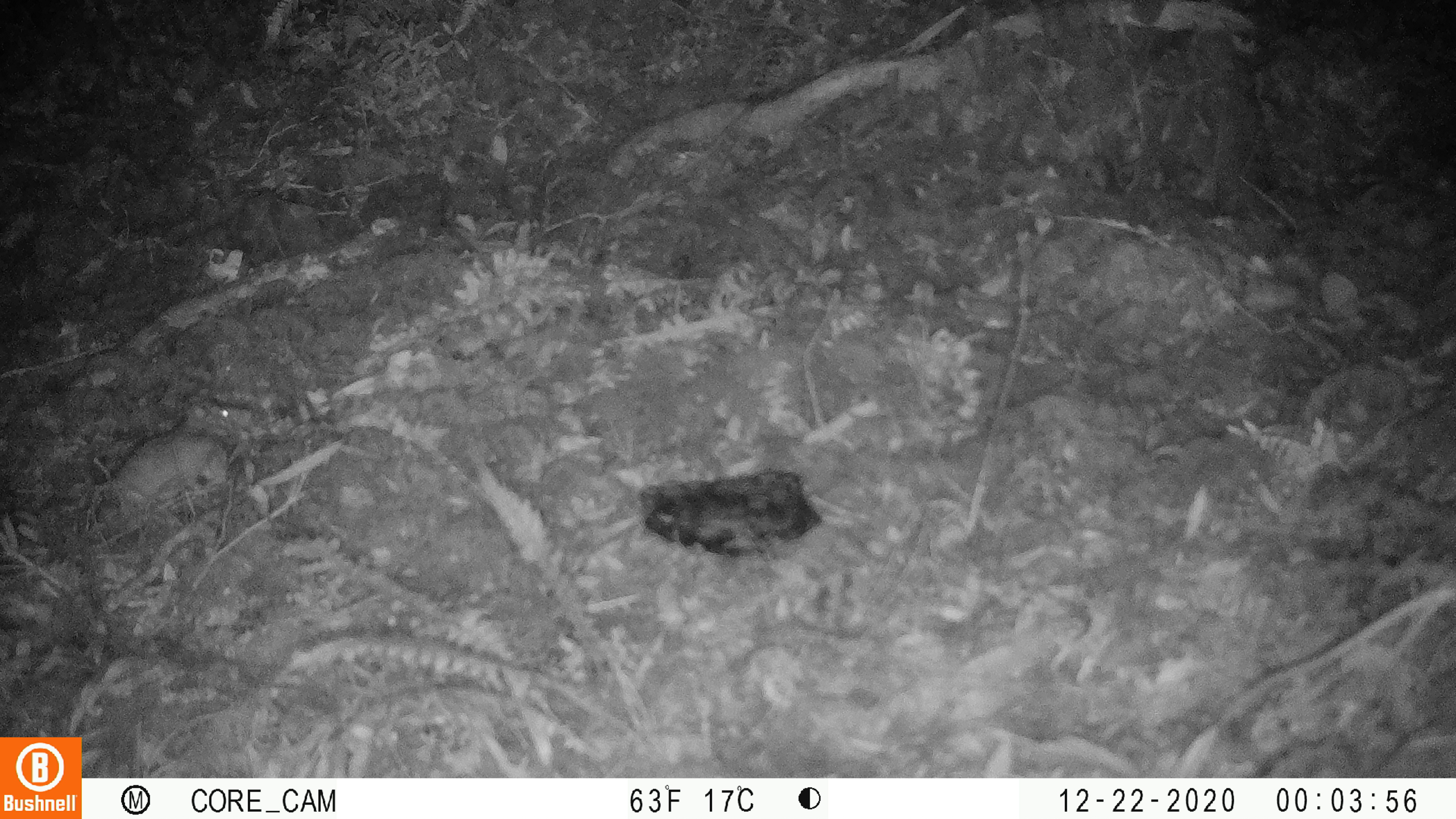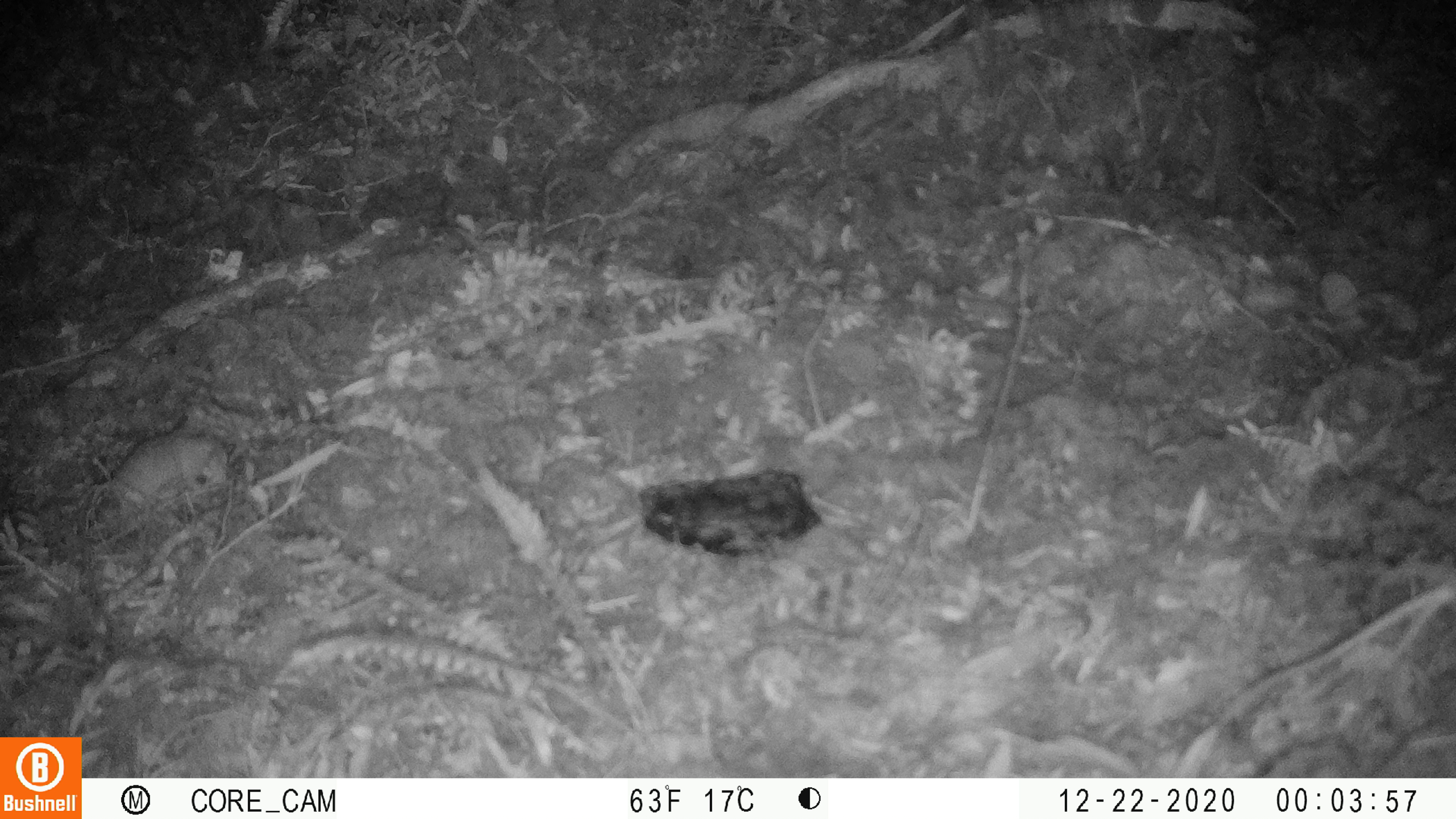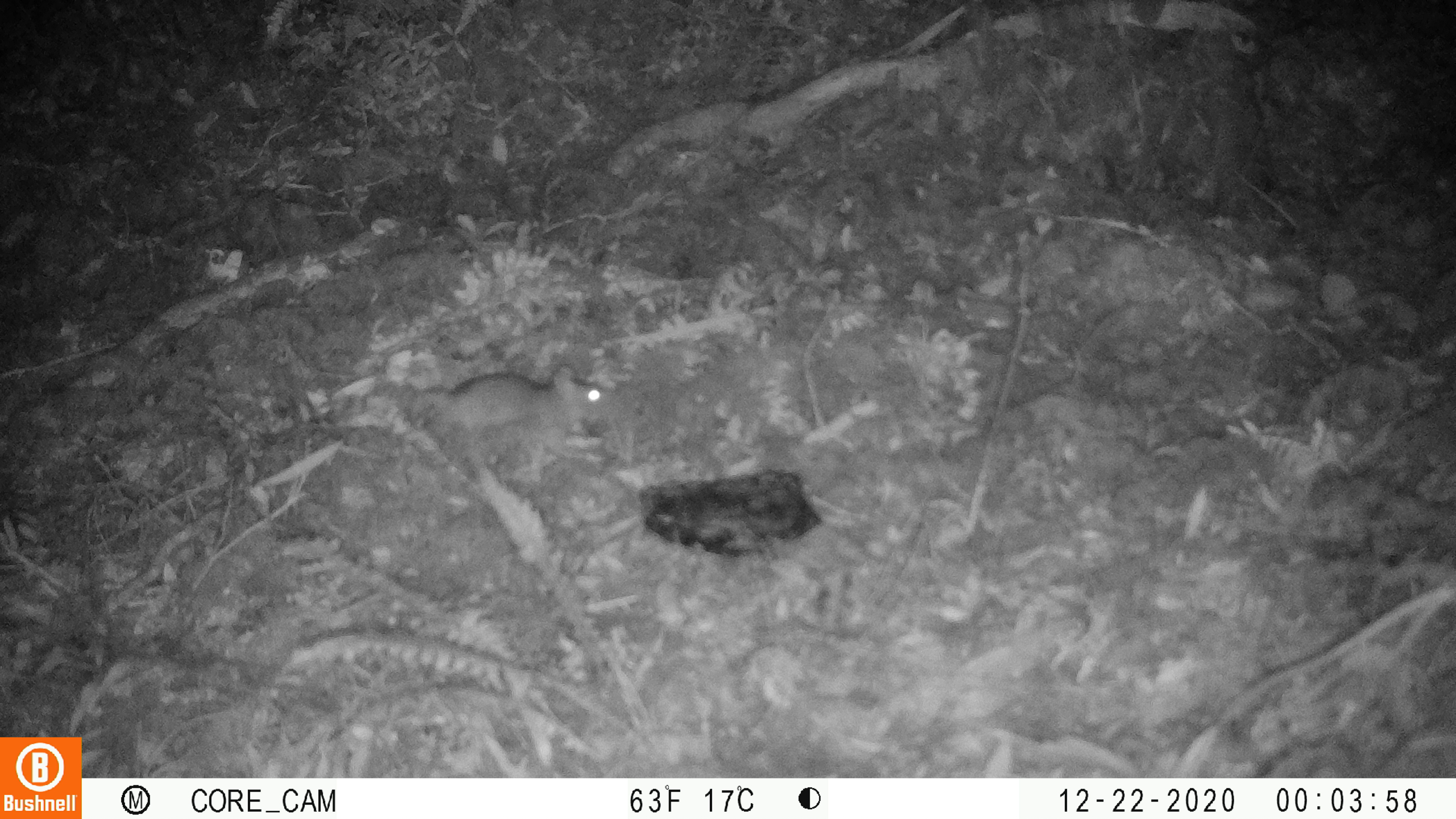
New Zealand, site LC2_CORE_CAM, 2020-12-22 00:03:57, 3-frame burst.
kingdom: Animalia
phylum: Chordata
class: Mammalia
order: Rodentia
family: Muridae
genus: Rattus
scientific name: Rattus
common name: rat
Rat (Rattus).